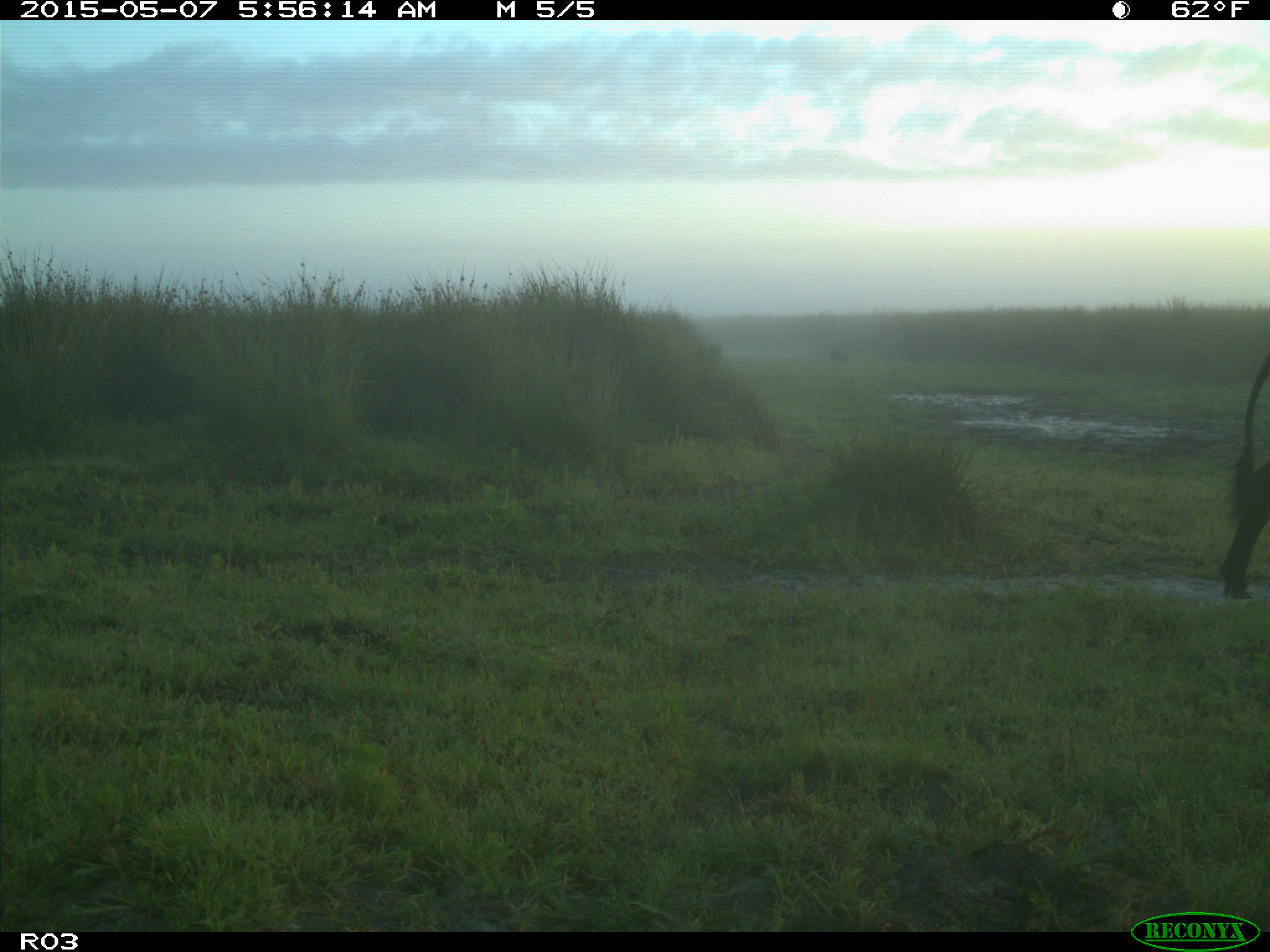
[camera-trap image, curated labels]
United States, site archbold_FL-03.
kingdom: Animalia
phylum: Chordata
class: Mammalia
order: Artiodactyla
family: Bovidae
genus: Bos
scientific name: Bos taurus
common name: domestic cow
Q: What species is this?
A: Bos taurus (domestic cow).